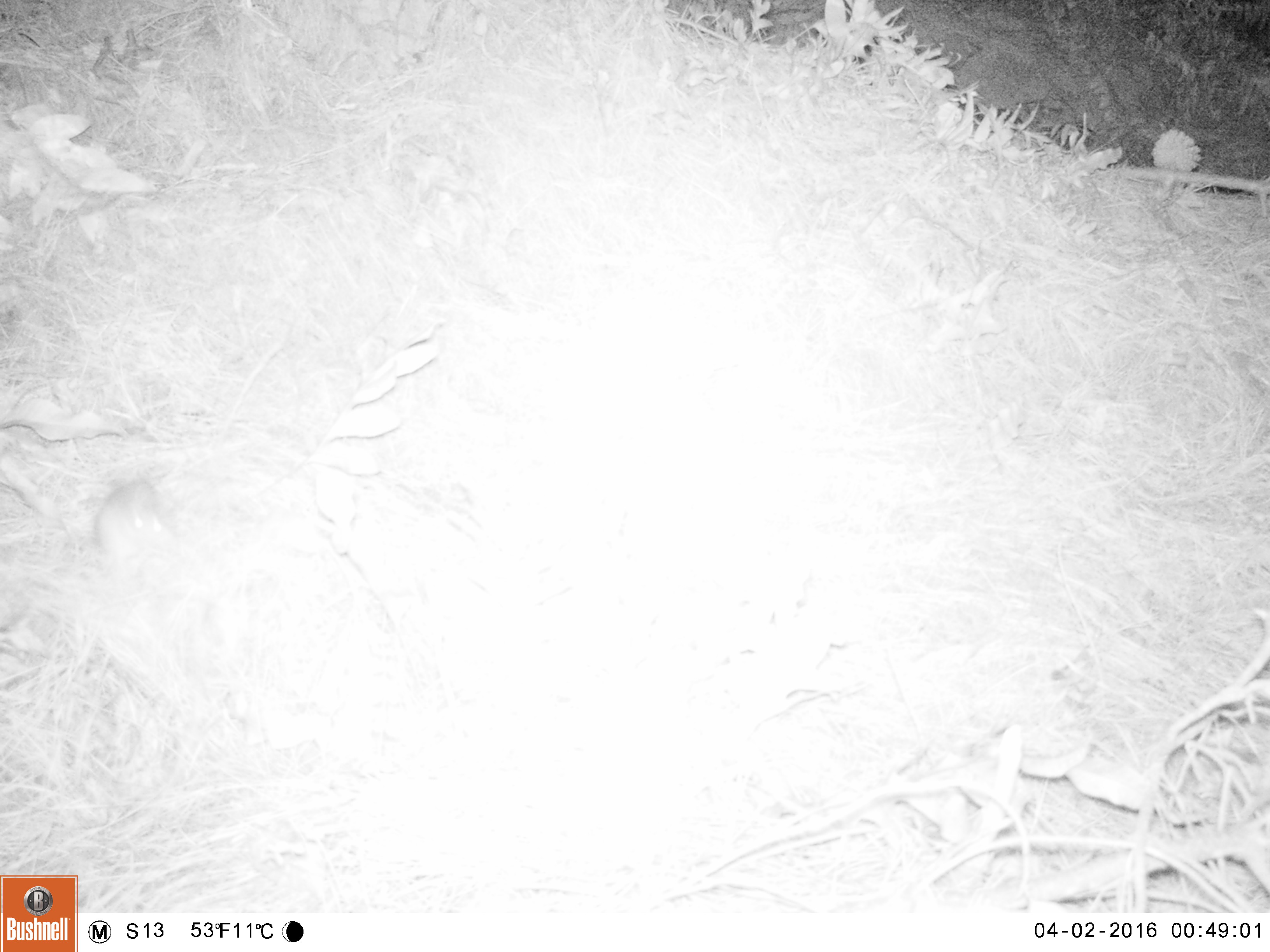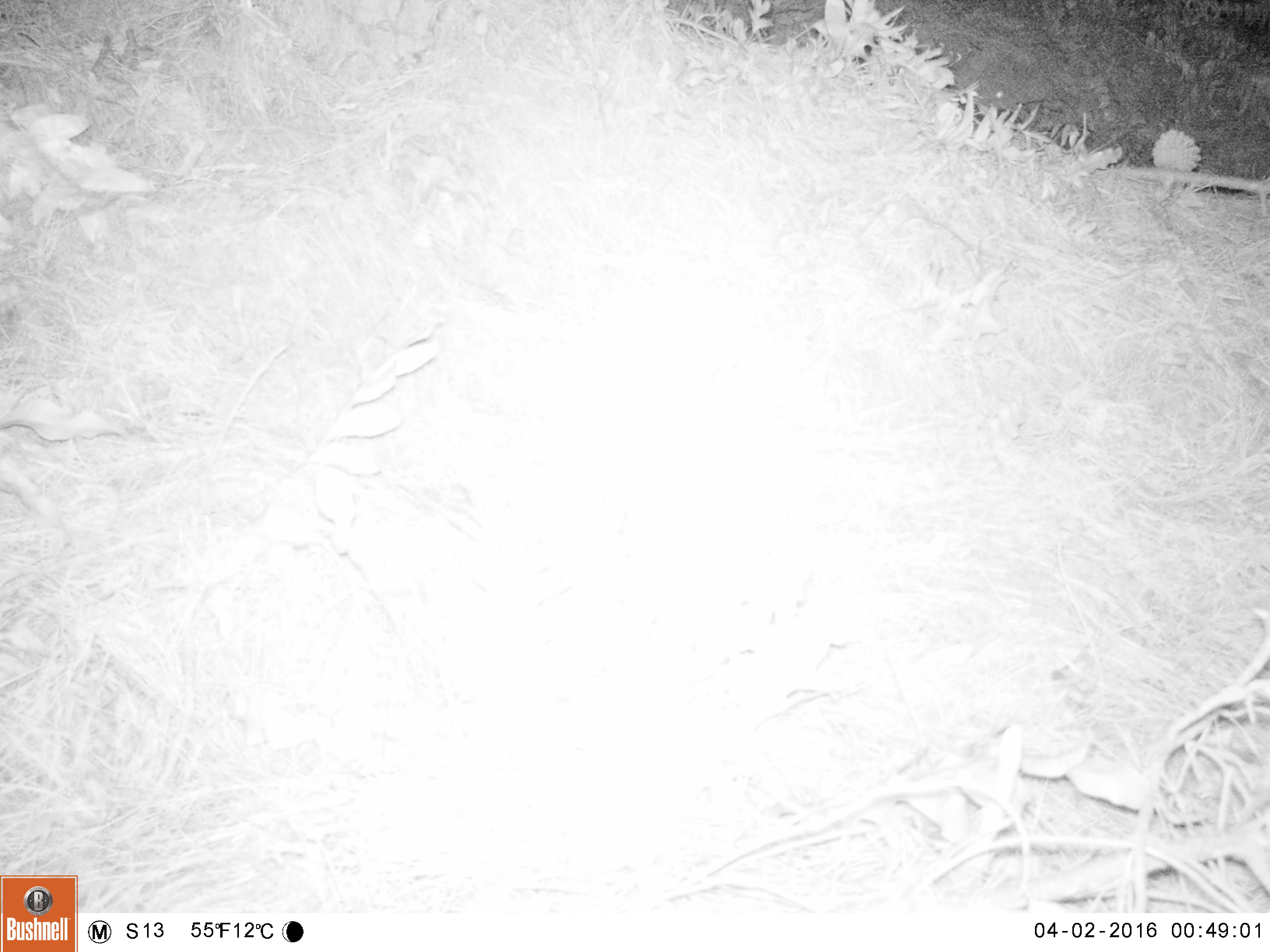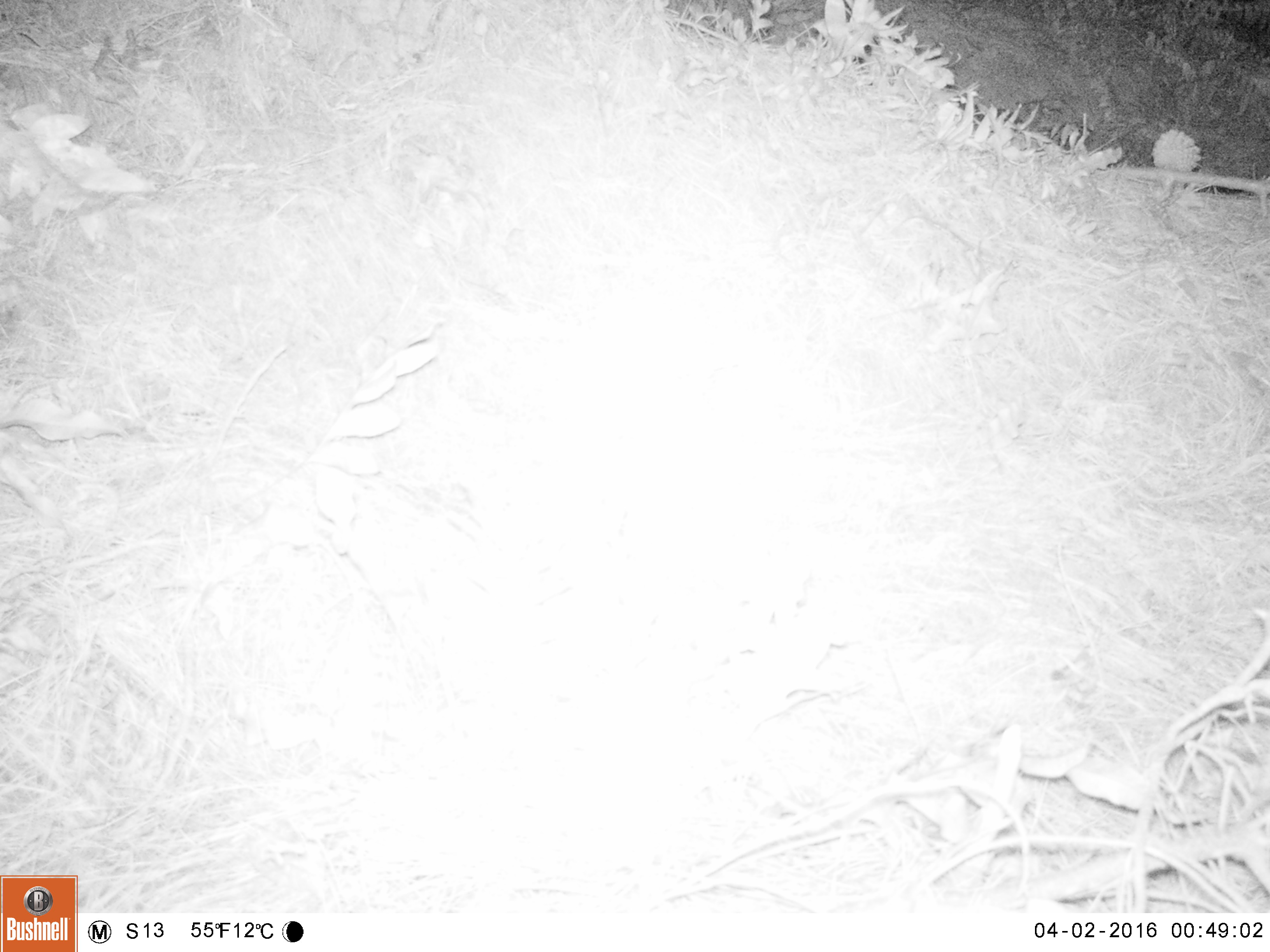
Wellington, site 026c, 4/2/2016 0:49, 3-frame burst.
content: unidentified animal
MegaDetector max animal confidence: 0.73